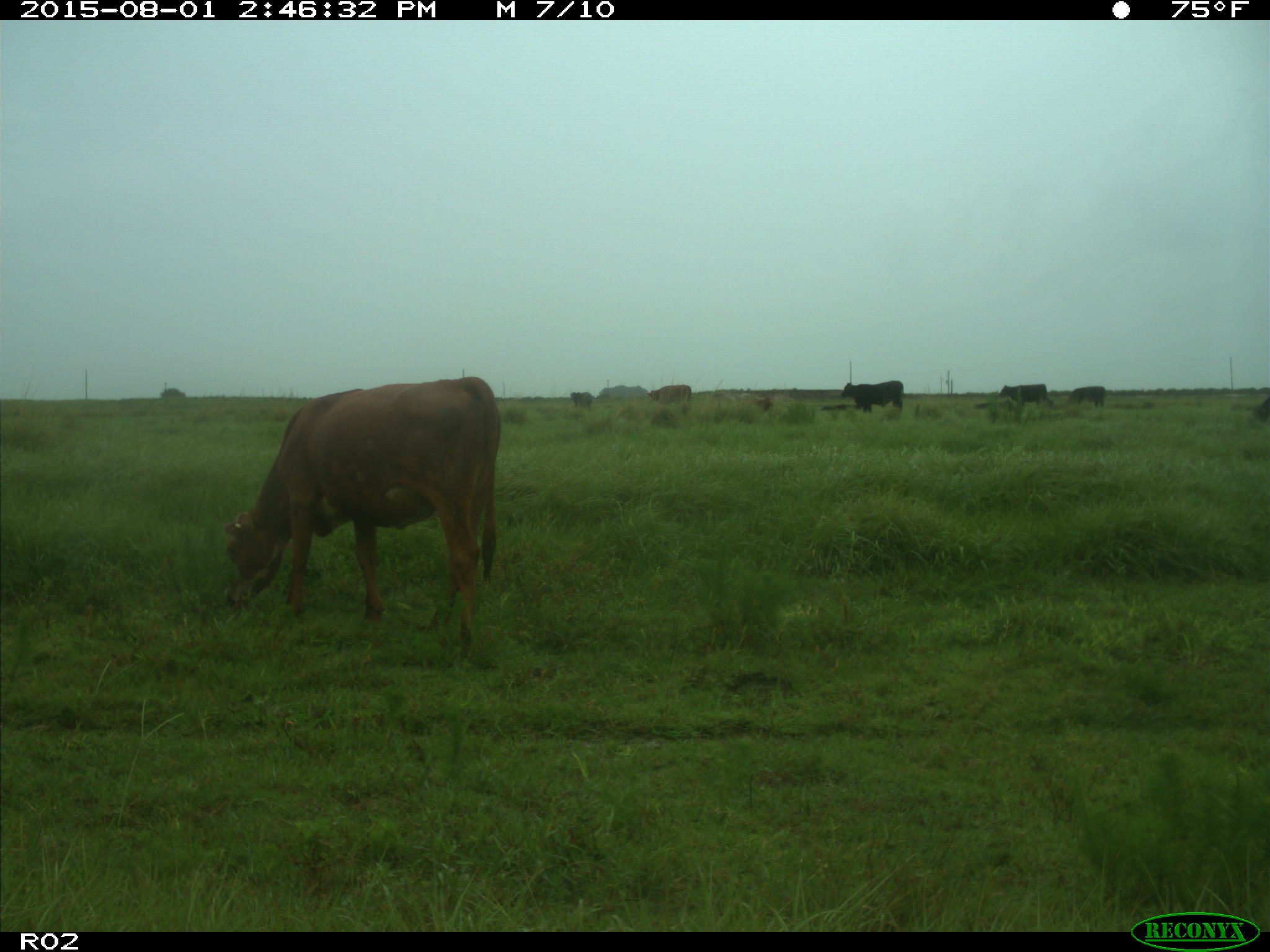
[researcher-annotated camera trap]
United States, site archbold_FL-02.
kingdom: Animalia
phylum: Chordata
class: Mammalia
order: Artiodactyla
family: Bovidae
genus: Bos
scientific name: Bos taurus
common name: domestic cow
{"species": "Bos taurus (domestic cow)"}